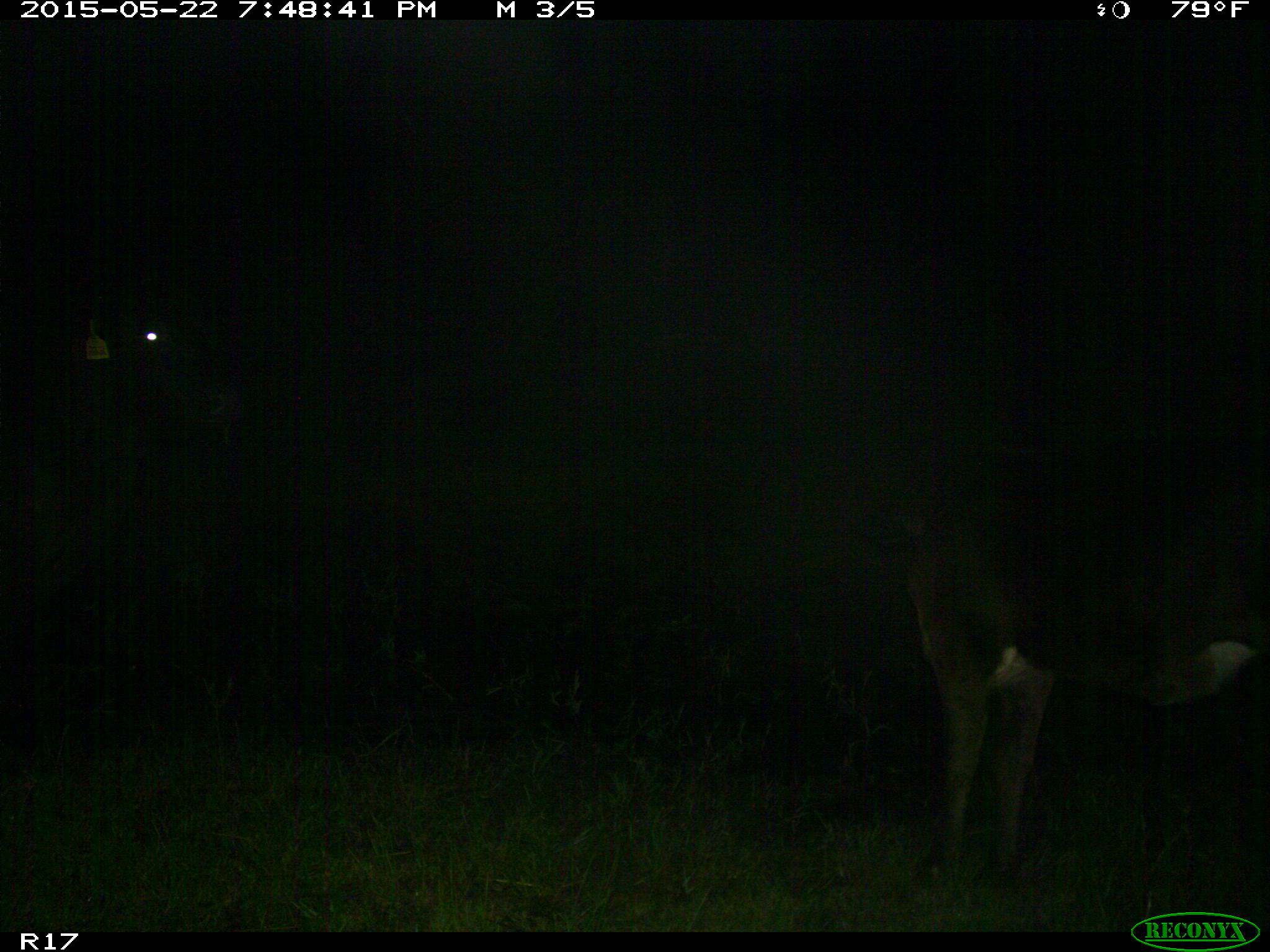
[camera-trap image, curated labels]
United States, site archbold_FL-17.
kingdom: Animalia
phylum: Chordata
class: Mammalia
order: Artiodactyla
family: Bovidae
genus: Bos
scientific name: Bos taurus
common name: domestic cow